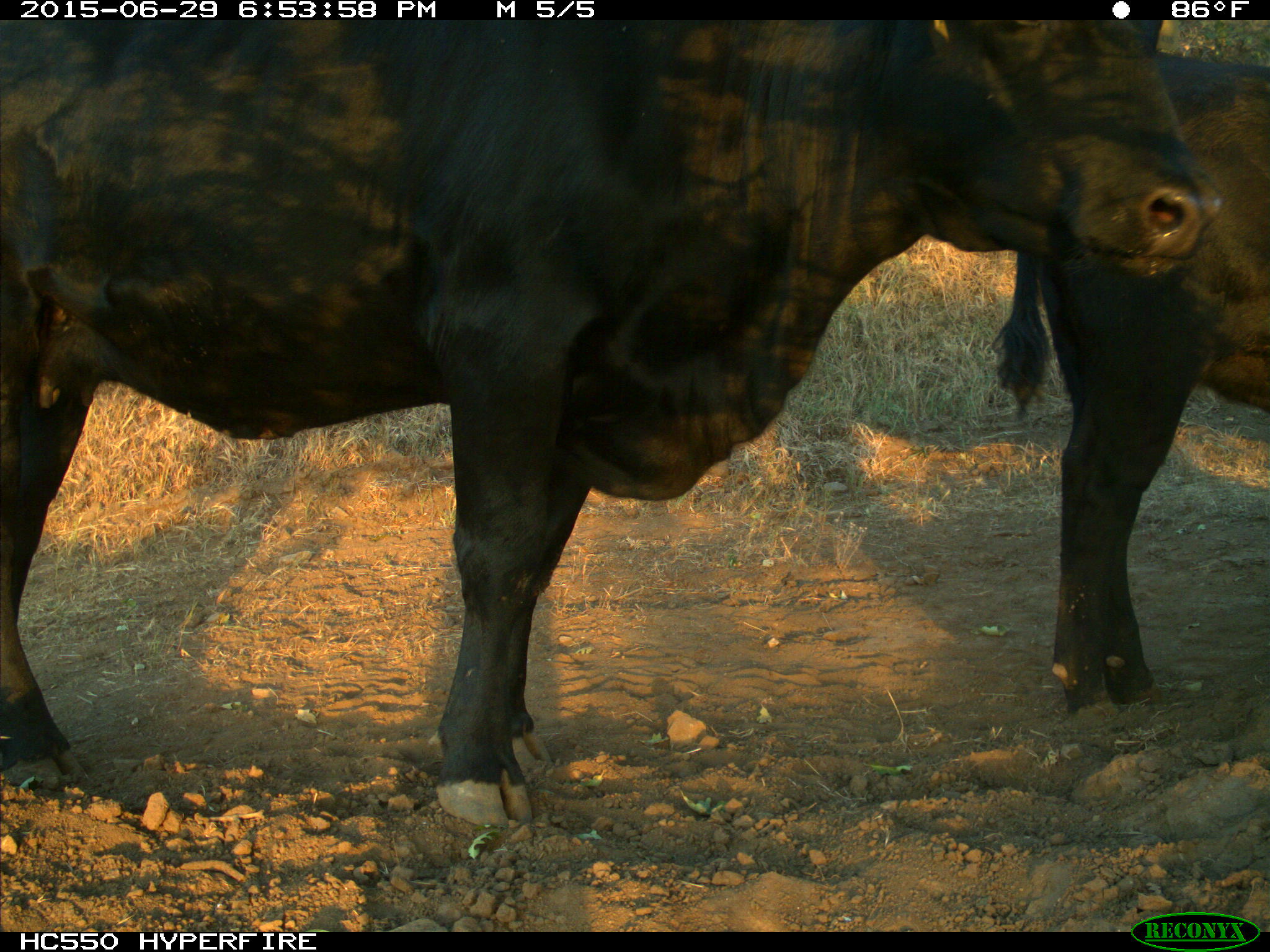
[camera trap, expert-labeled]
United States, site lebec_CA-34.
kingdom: Animalia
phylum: Chordata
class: Mammalia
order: Artiodactyla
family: Bovidae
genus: Bos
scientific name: Bos taurus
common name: domestic cow